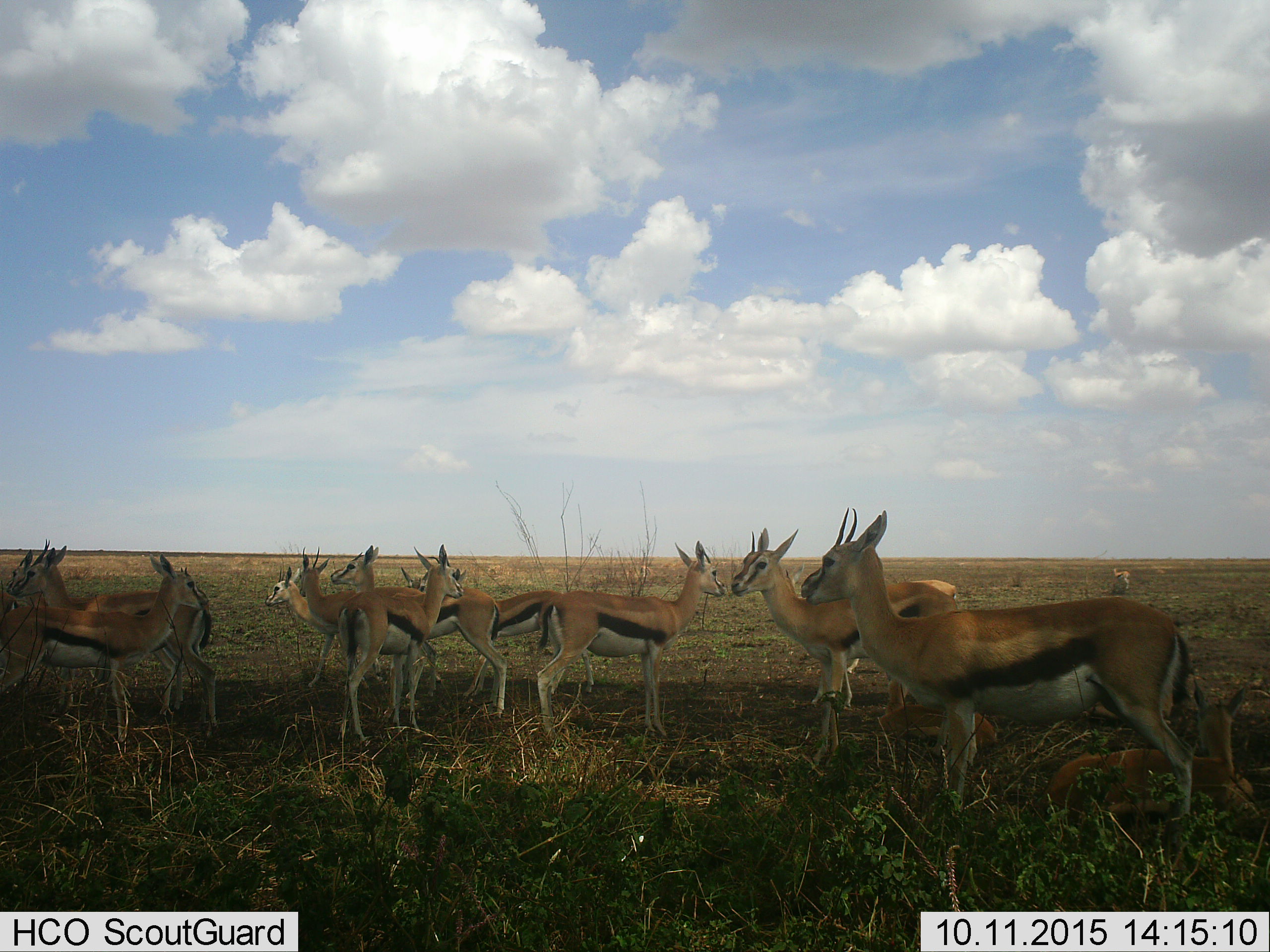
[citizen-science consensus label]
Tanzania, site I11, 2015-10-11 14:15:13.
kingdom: Animalia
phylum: Chordata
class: Mammalia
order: Artiodactyla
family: Bovidae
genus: Eudorcas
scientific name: Eudorcas thomsonii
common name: thomson's gazelle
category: gazellethomsons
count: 11-50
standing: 100%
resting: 44%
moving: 0%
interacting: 0%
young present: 11%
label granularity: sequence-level